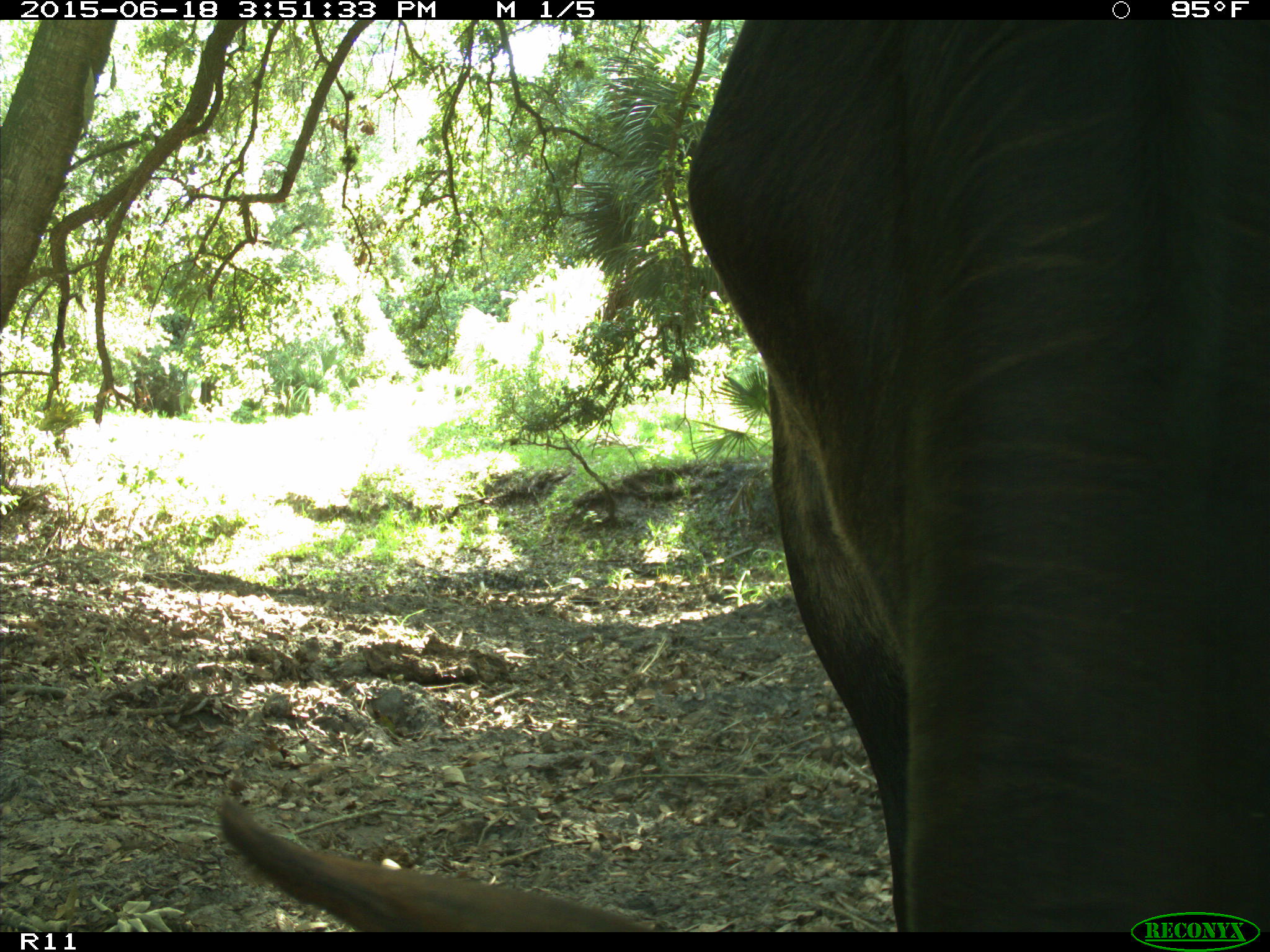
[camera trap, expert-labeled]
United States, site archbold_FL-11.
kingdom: Animalia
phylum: Chordata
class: Mammalia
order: Artiodactyla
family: Bovidae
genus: Bos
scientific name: Bos taurus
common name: domestic cow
Bos taurus (domestic cow).